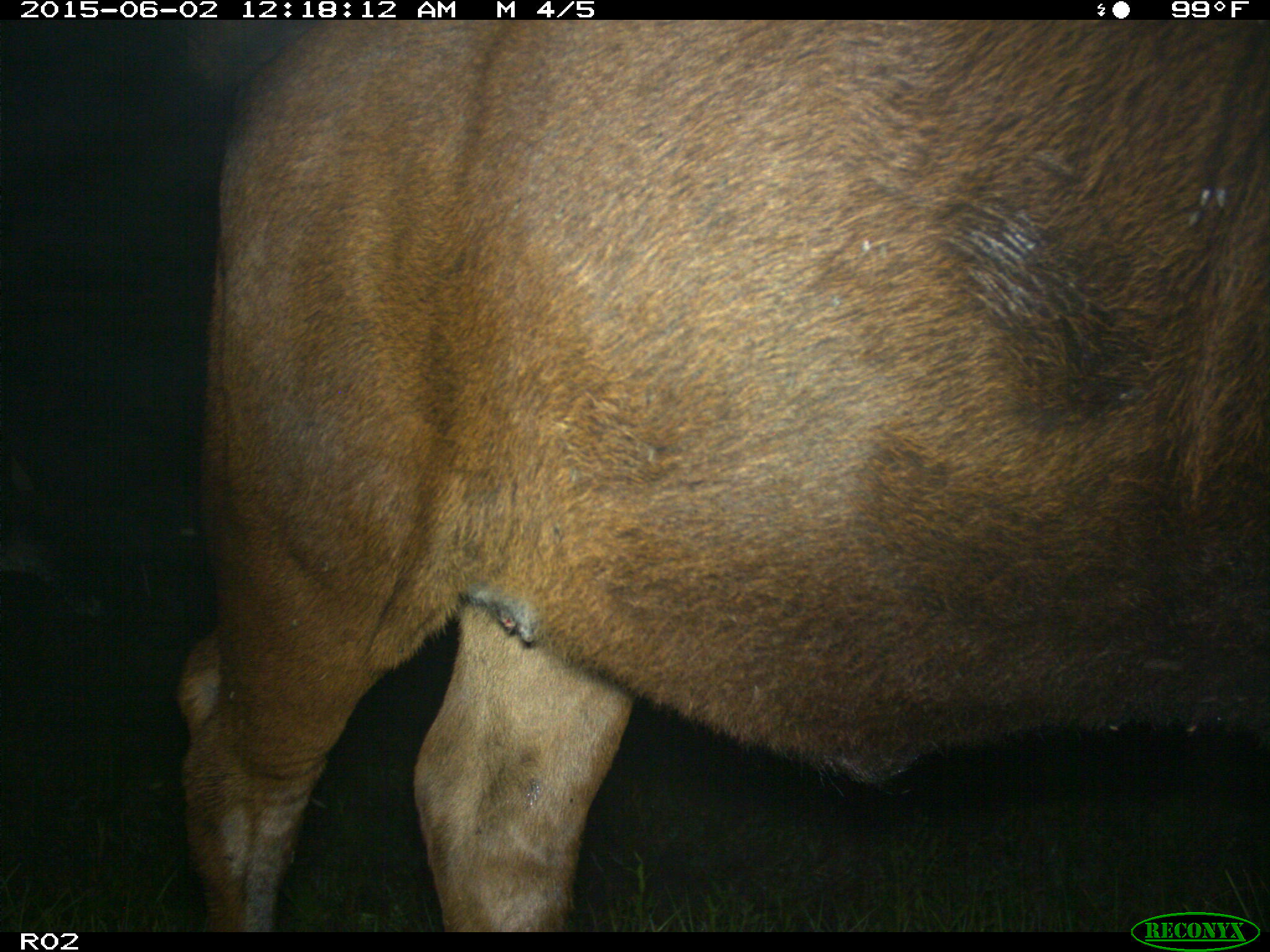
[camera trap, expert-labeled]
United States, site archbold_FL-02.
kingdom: Animalia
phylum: Chordata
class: Mammalia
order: Artiodactyla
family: Bovidae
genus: Bos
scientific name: Bos taurus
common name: domestic cow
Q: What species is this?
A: Bos taurus (domestic cow).